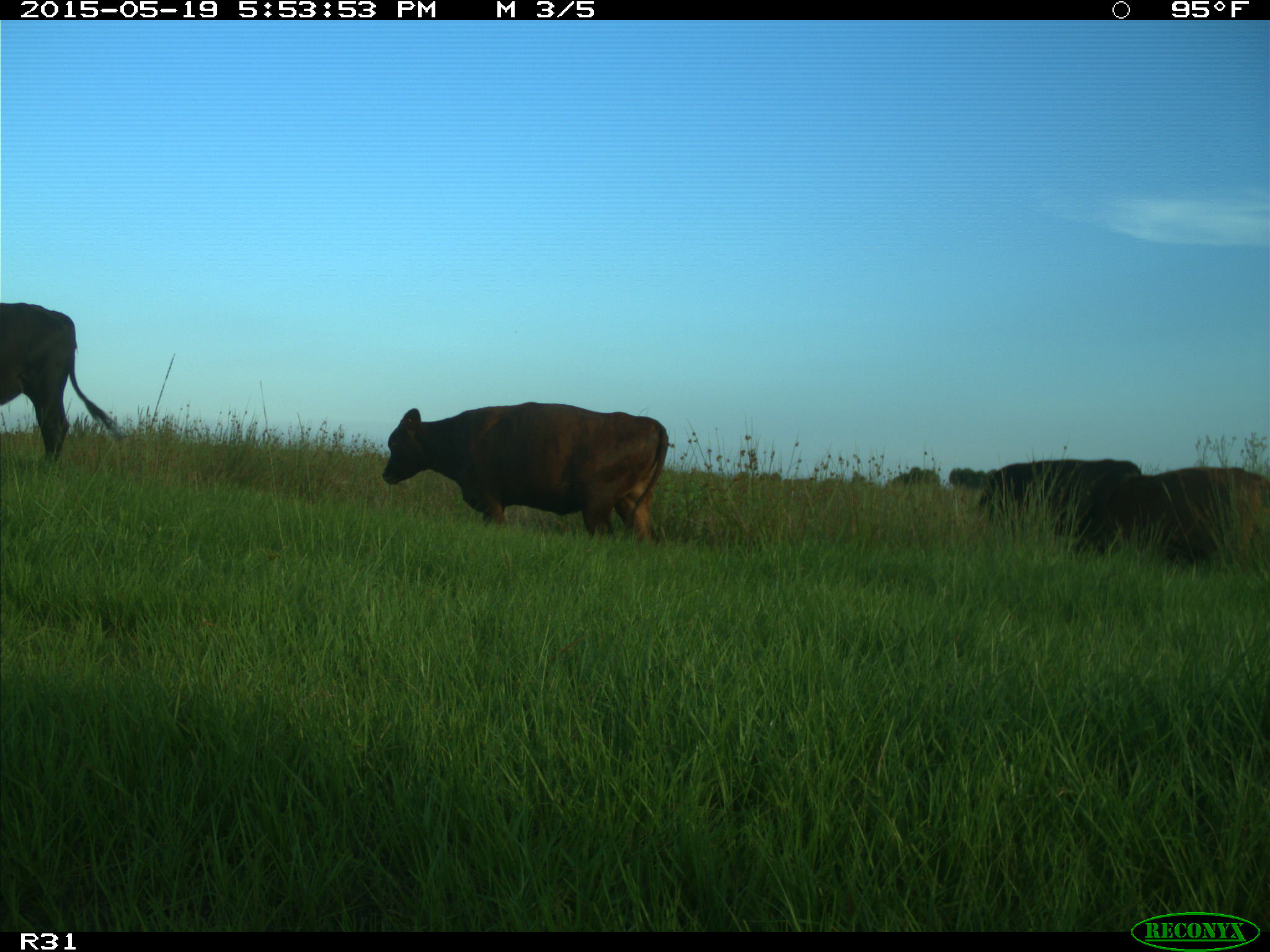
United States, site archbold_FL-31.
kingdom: Animalia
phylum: Chordata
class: Mammalia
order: Artiodactyla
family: Bovidae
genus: Bos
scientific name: Bos taurus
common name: domestic cow